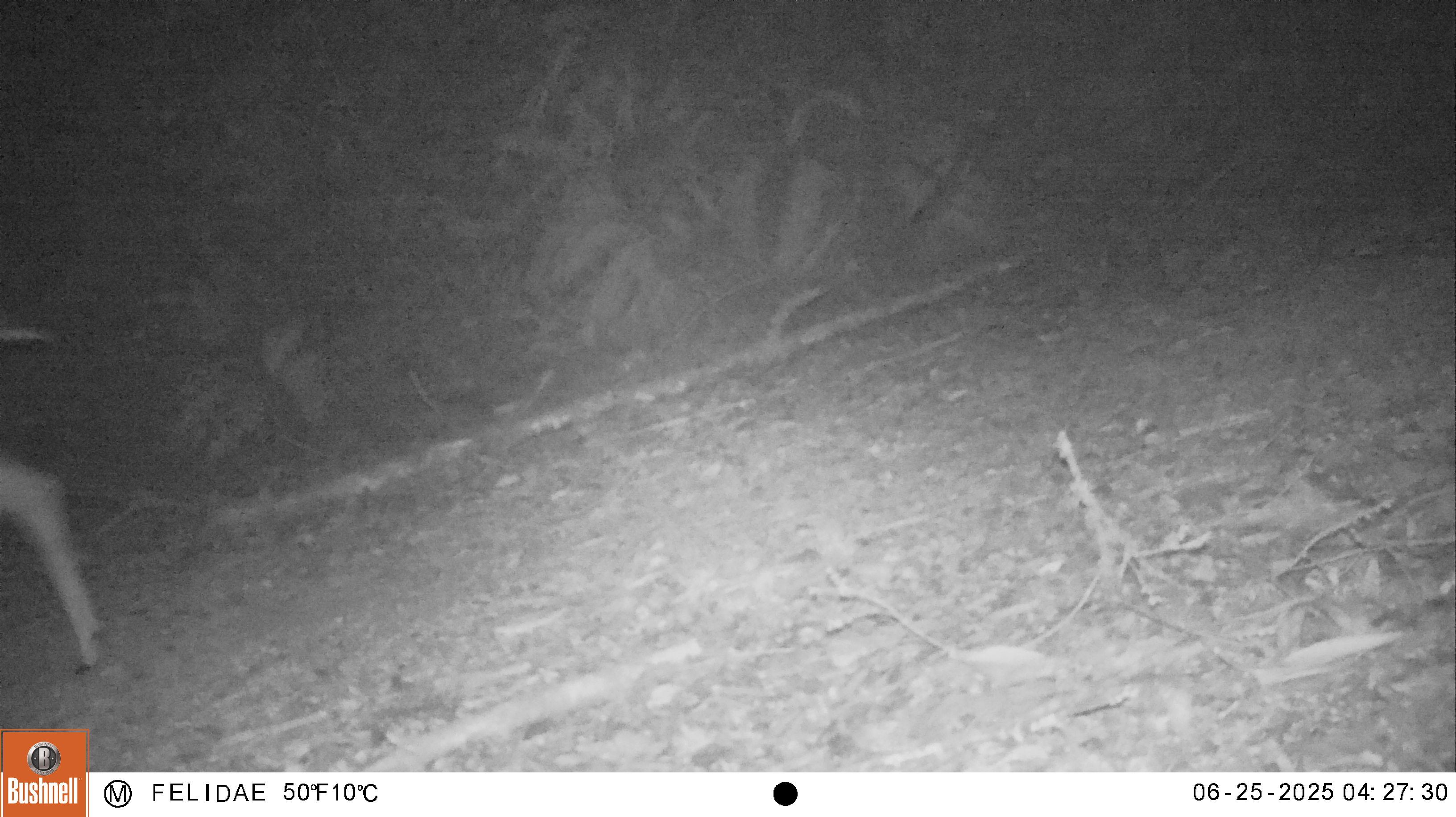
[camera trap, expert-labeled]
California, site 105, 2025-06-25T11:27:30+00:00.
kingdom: Animalia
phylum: Chordata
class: Mammalia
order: Artiodactyla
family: Cervidae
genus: Odocoileus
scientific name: Odocoileus hemionus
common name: mule deer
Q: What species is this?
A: Mule deer (Odocoileus hemionus).